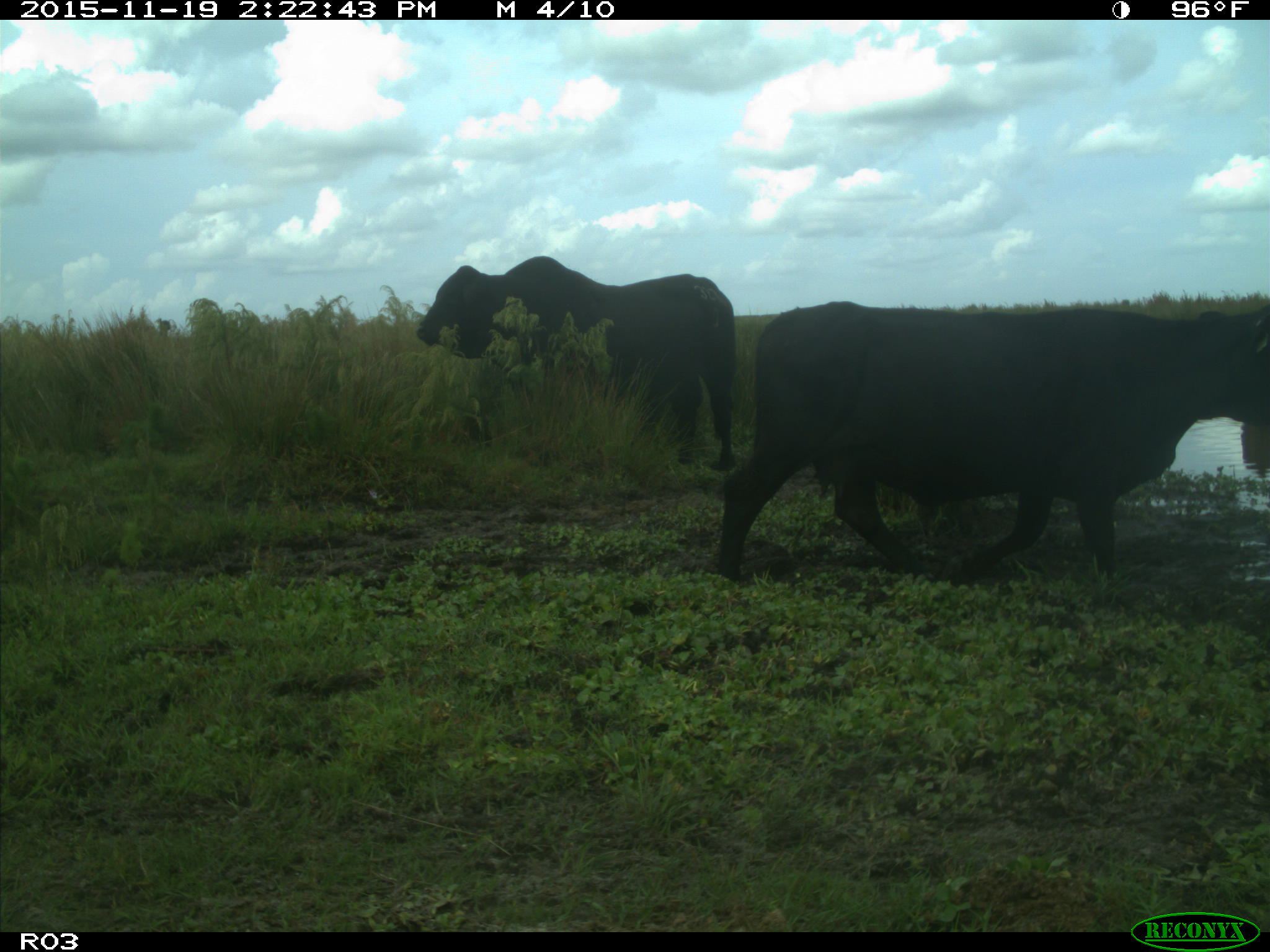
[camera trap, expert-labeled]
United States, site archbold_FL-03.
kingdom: Animalia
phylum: Chordata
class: Mammalia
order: Artiodactyla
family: Bovidae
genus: Bos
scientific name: Bos taurus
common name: domestic cow